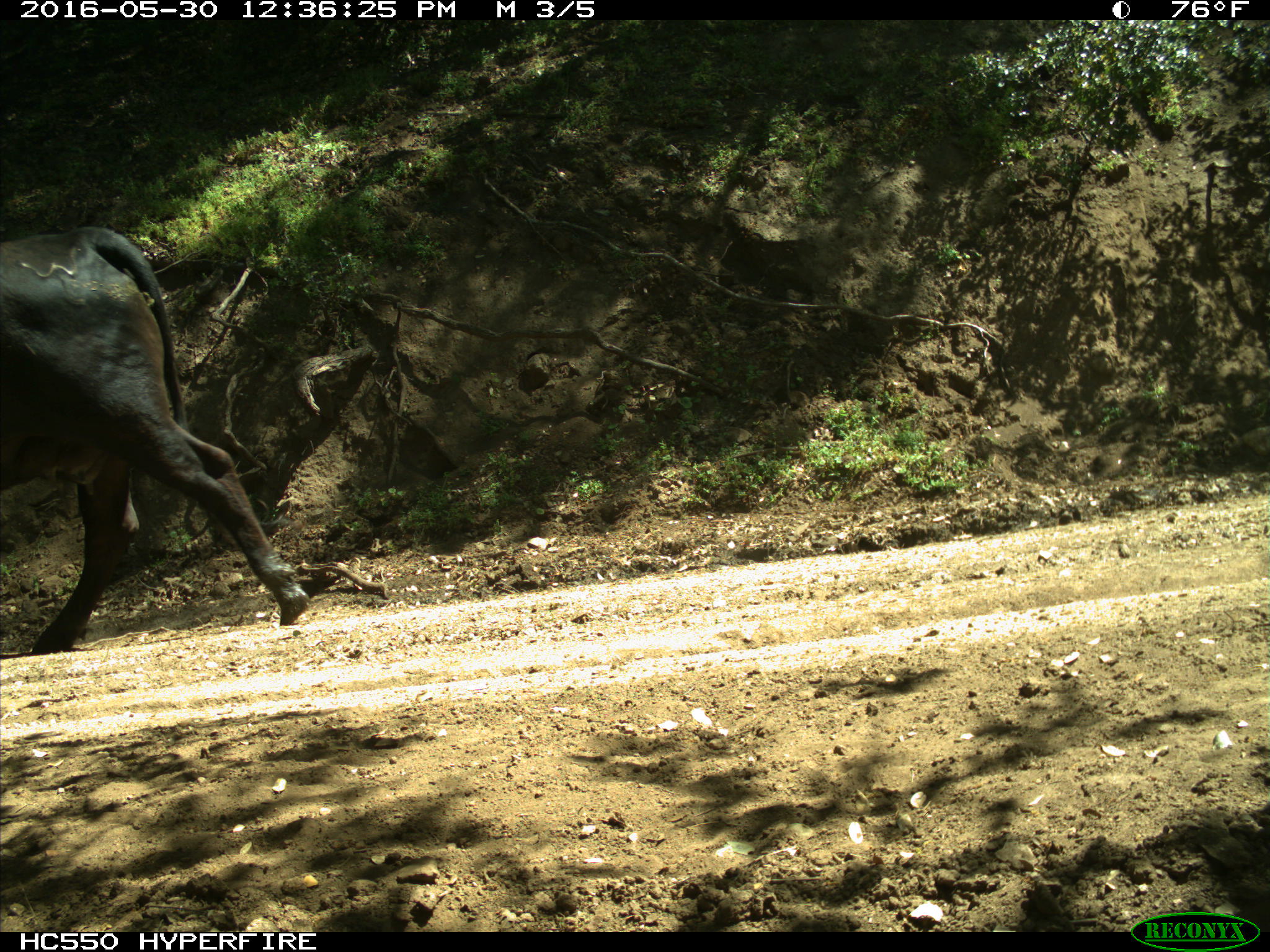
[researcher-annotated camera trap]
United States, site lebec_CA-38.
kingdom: Animalia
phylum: Chordata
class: Mammalia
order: Artiodactyla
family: Bovidae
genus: Bos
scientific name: Bos taurus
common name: domestic cow